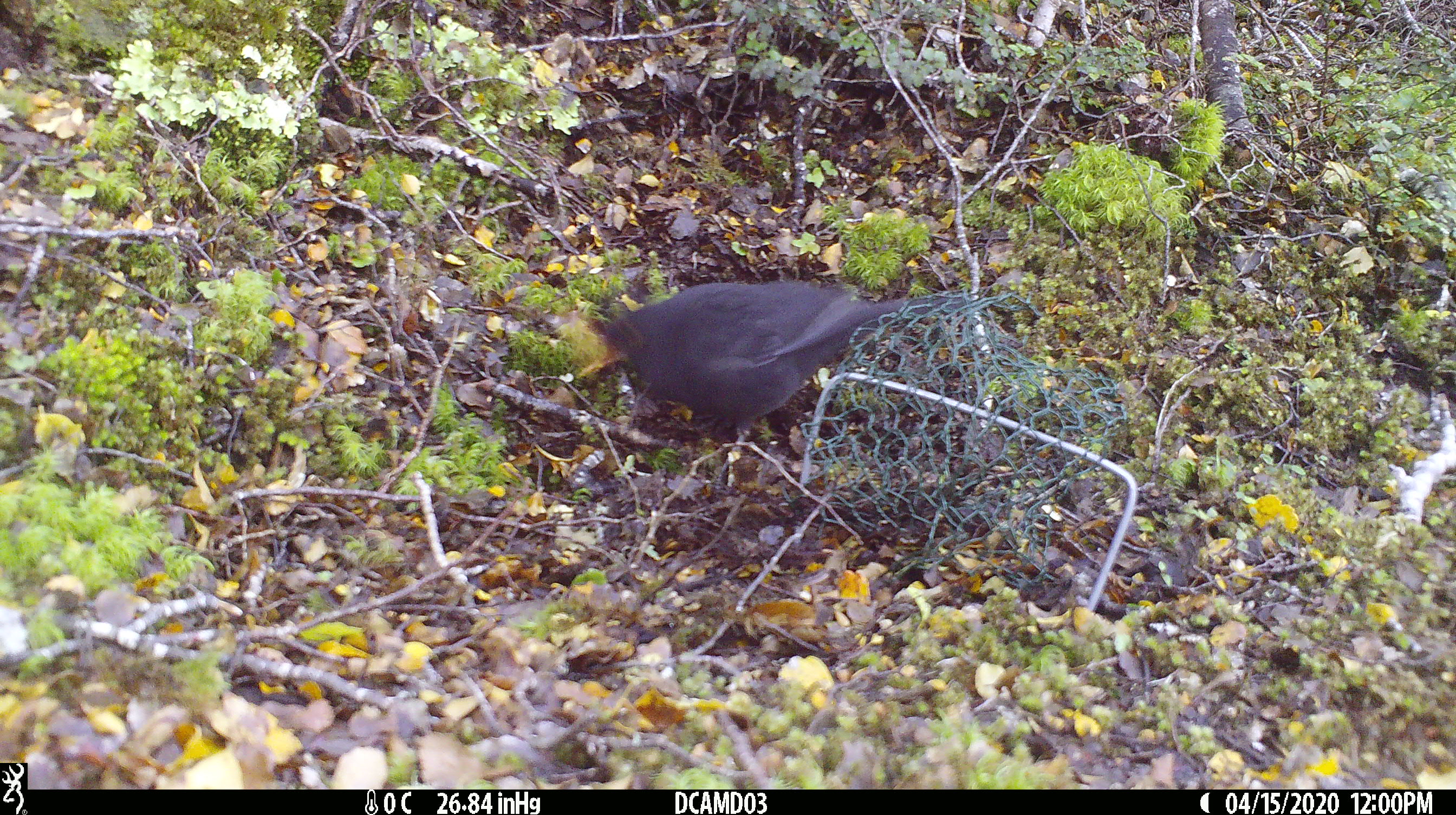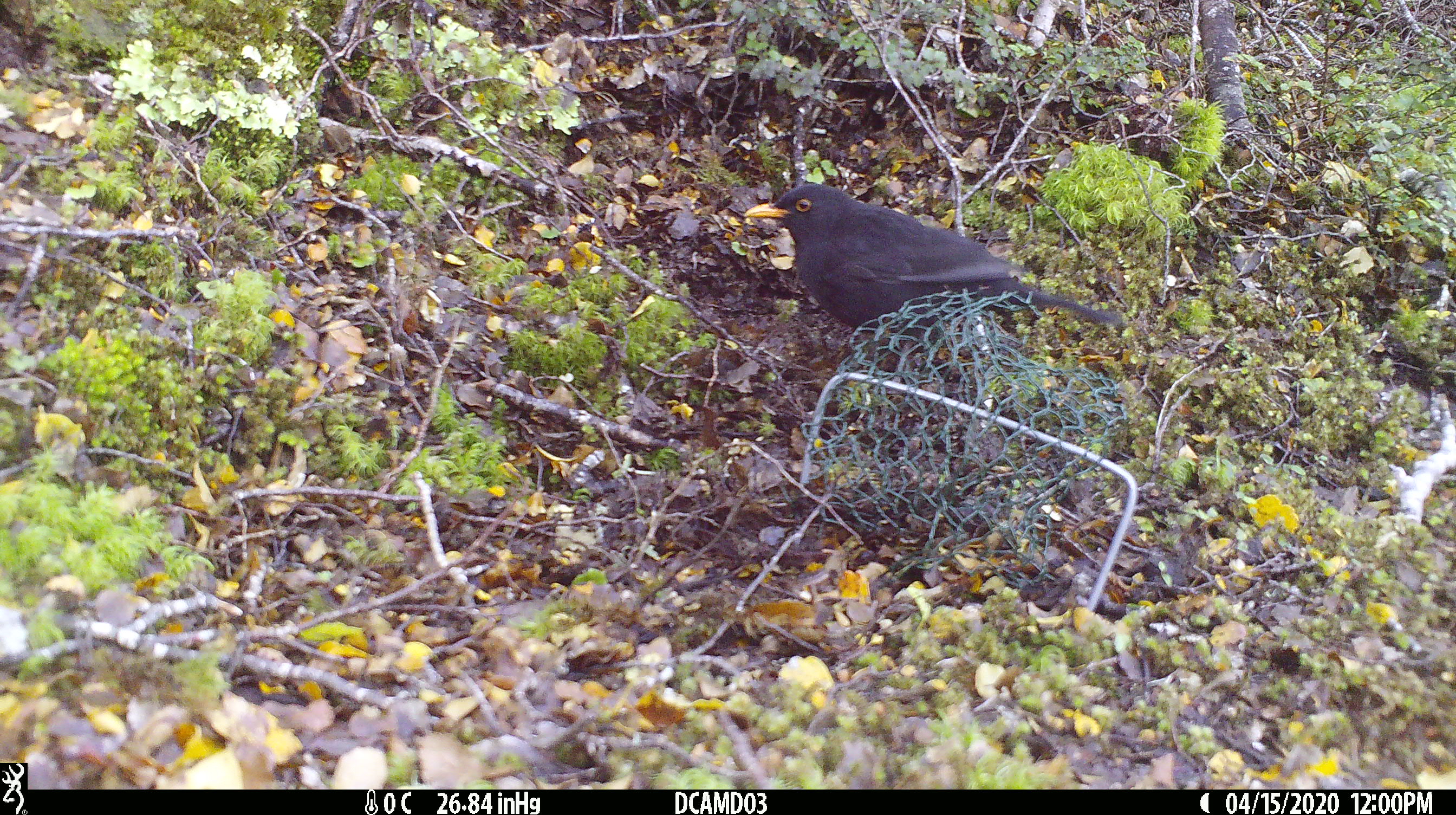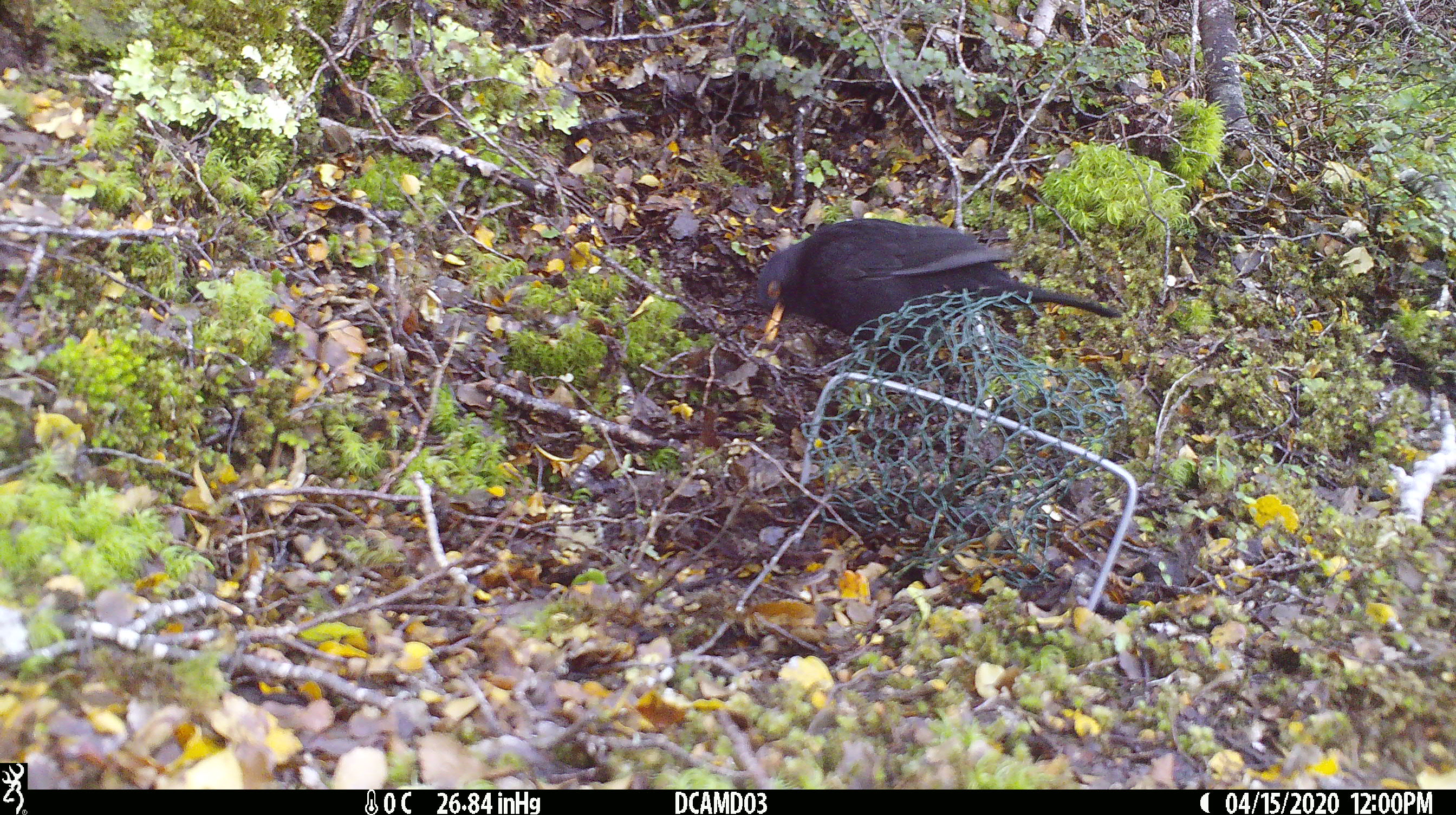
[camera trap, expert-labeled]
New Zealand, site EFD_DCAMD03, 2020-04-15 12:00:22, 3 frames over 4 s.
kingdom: Animalia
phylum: Chordata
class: Aves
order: Passeriformes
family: Turdidae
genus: Turdus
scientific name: Turdus merula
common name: eurasian blackbird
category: blackbird